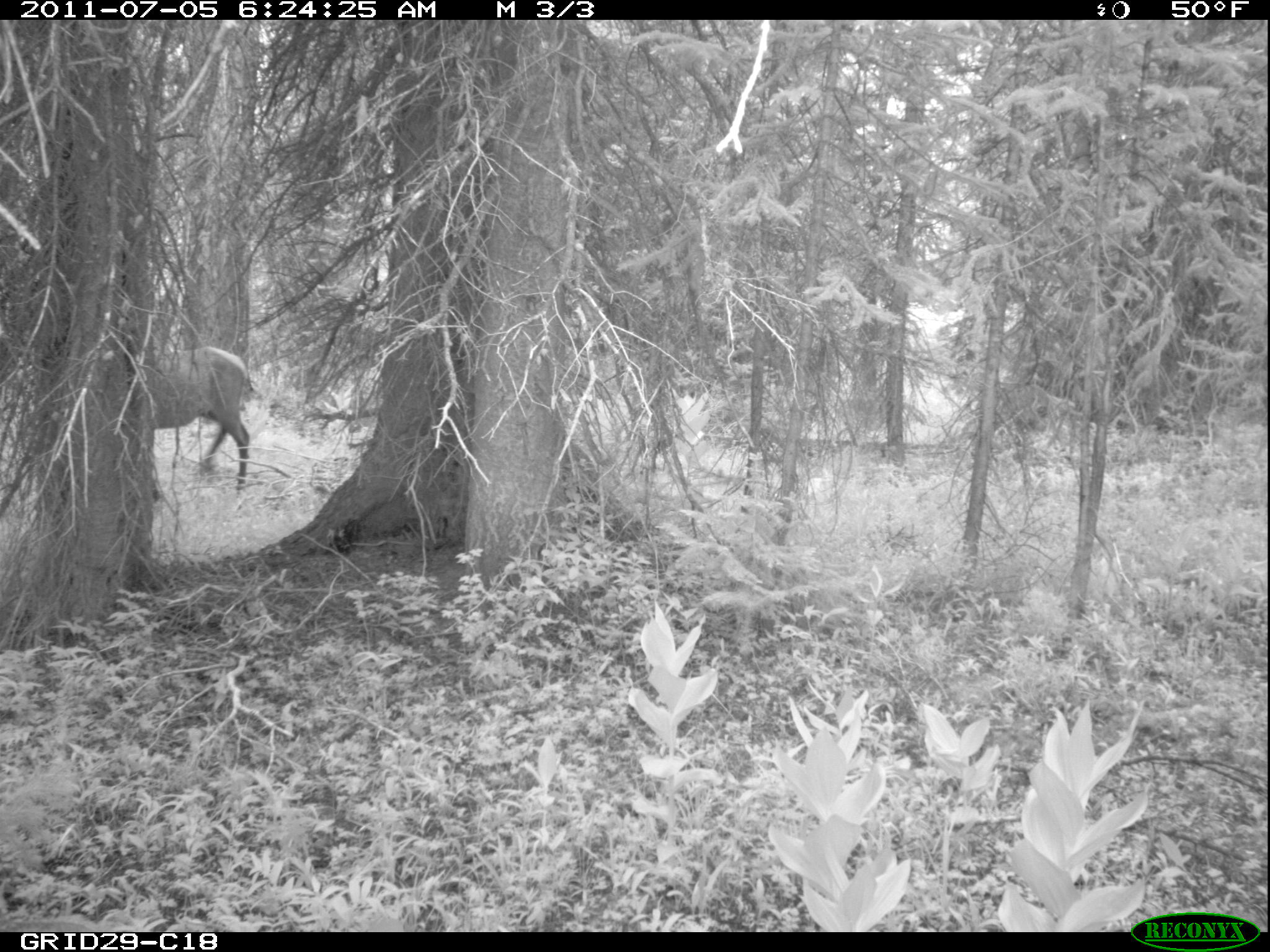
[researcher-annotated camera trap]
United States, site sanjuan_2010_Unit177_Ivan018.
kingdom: Animalia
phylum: Chordata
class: Mammalia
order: Artiodactyla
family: Cervidae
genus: Cervus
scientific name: Cervus elaphus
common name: red deer